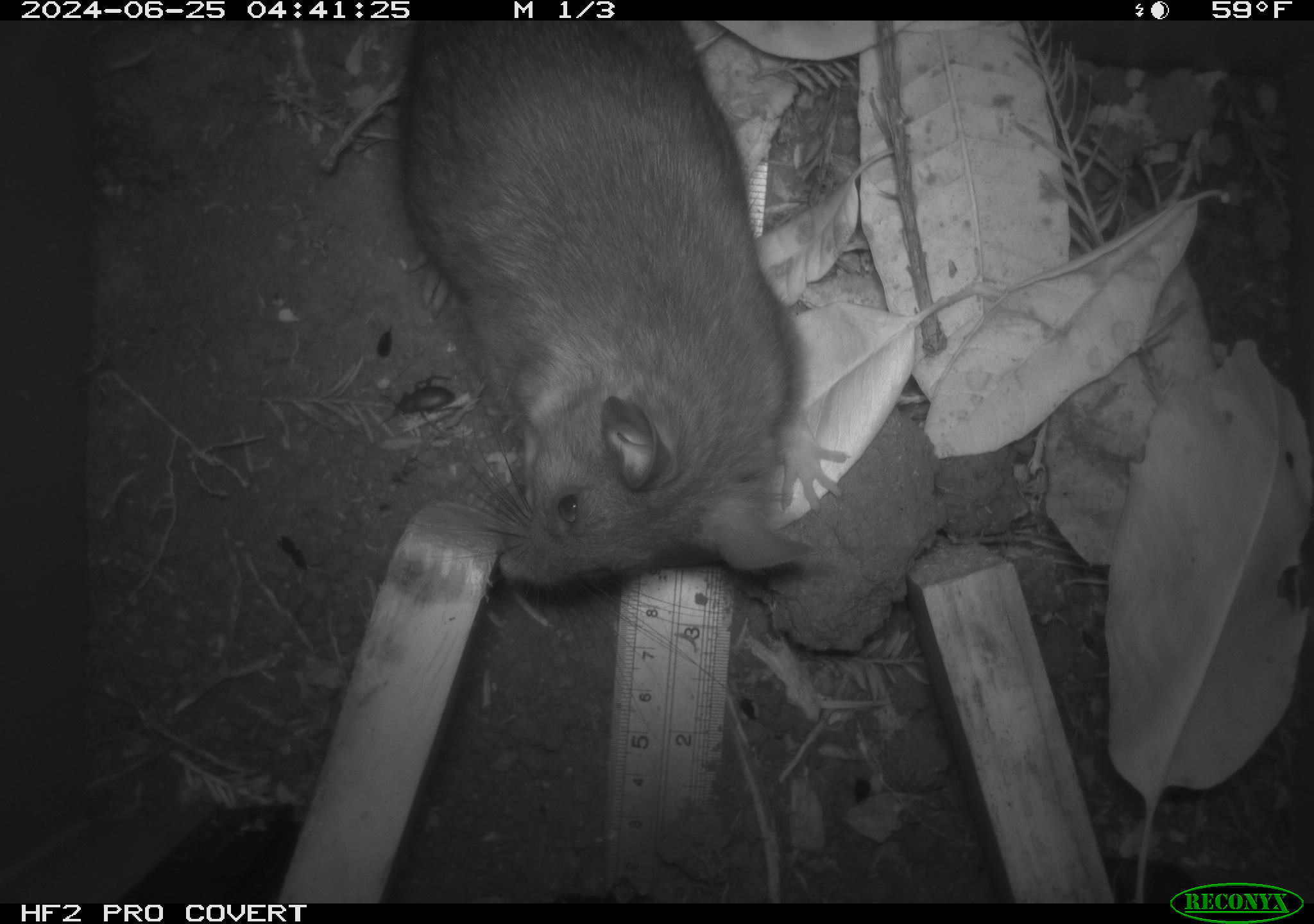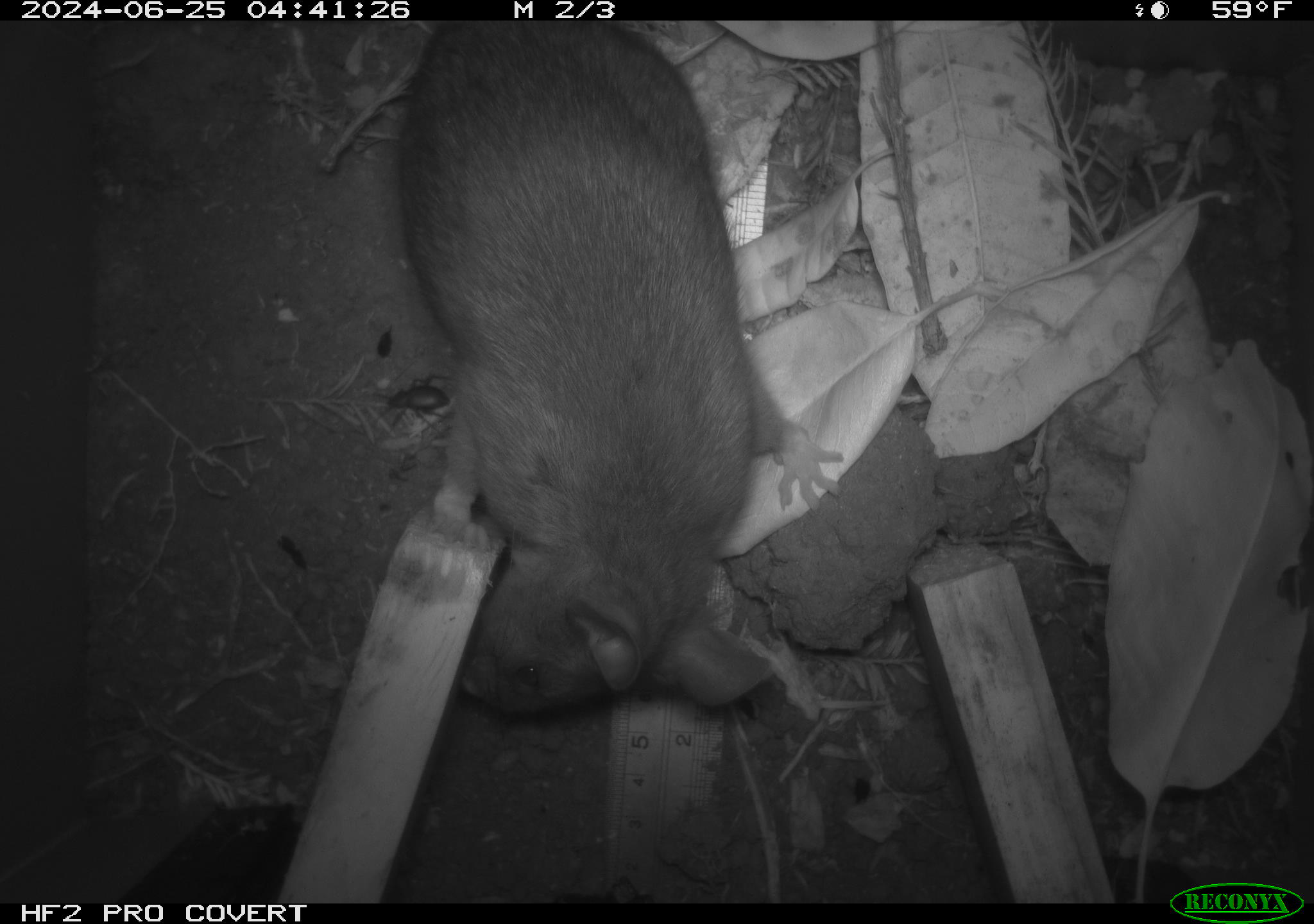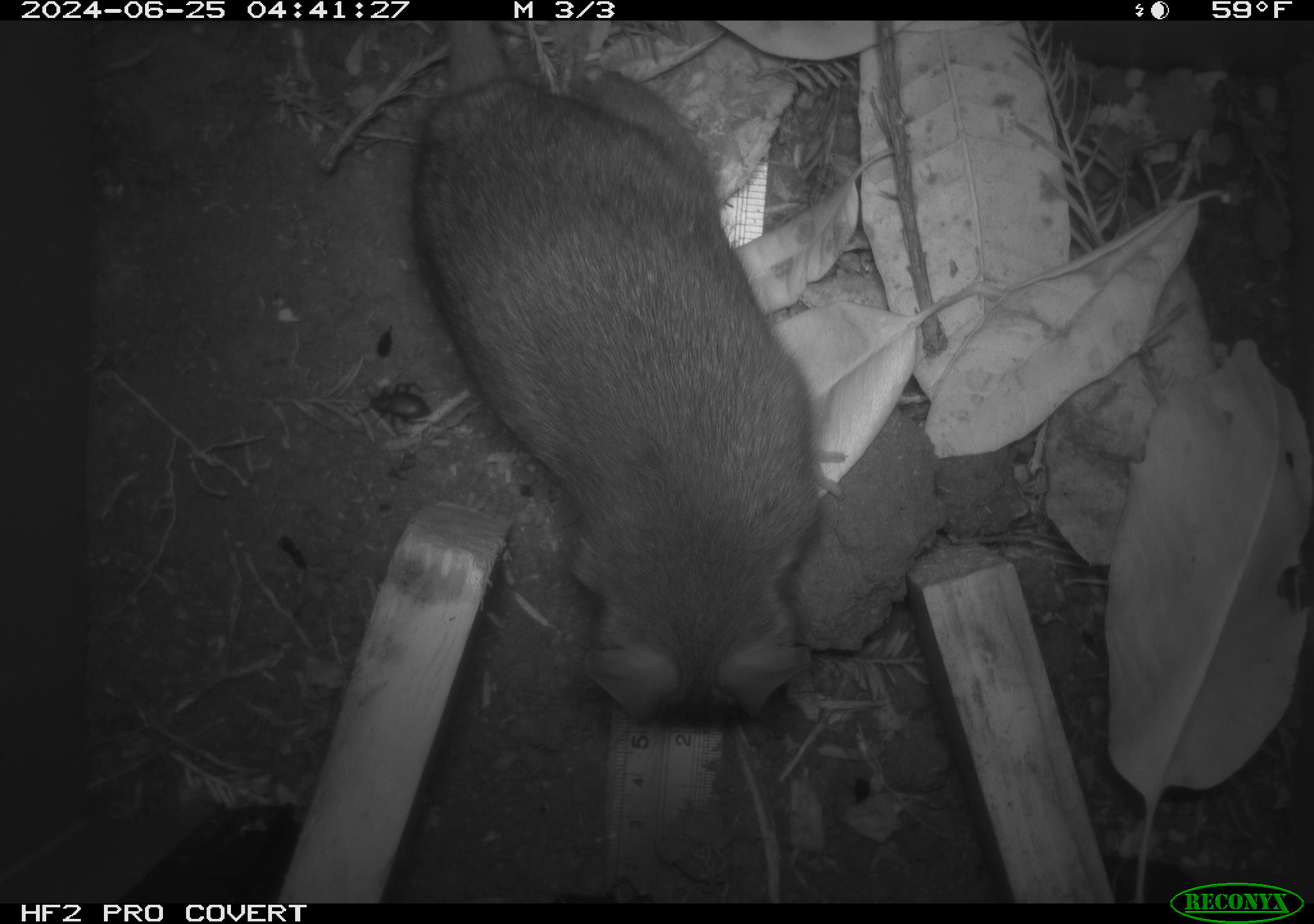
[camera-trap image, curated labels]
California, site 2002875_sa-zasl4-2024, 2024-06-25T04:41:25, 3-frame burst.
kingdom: Animalia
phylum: Chordata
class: Mammalia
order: Rodentia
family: Cricetidae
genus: Neotoma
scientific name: Neotoma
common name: pack rat or woodrat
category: neotoma species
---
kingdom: Animalia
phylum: Arthropoda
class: Insecta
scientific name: Insecta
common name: insect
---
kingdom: Animalia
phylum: Chordata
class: Mammalia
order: Rodentia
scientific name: Rodentia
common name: rodent